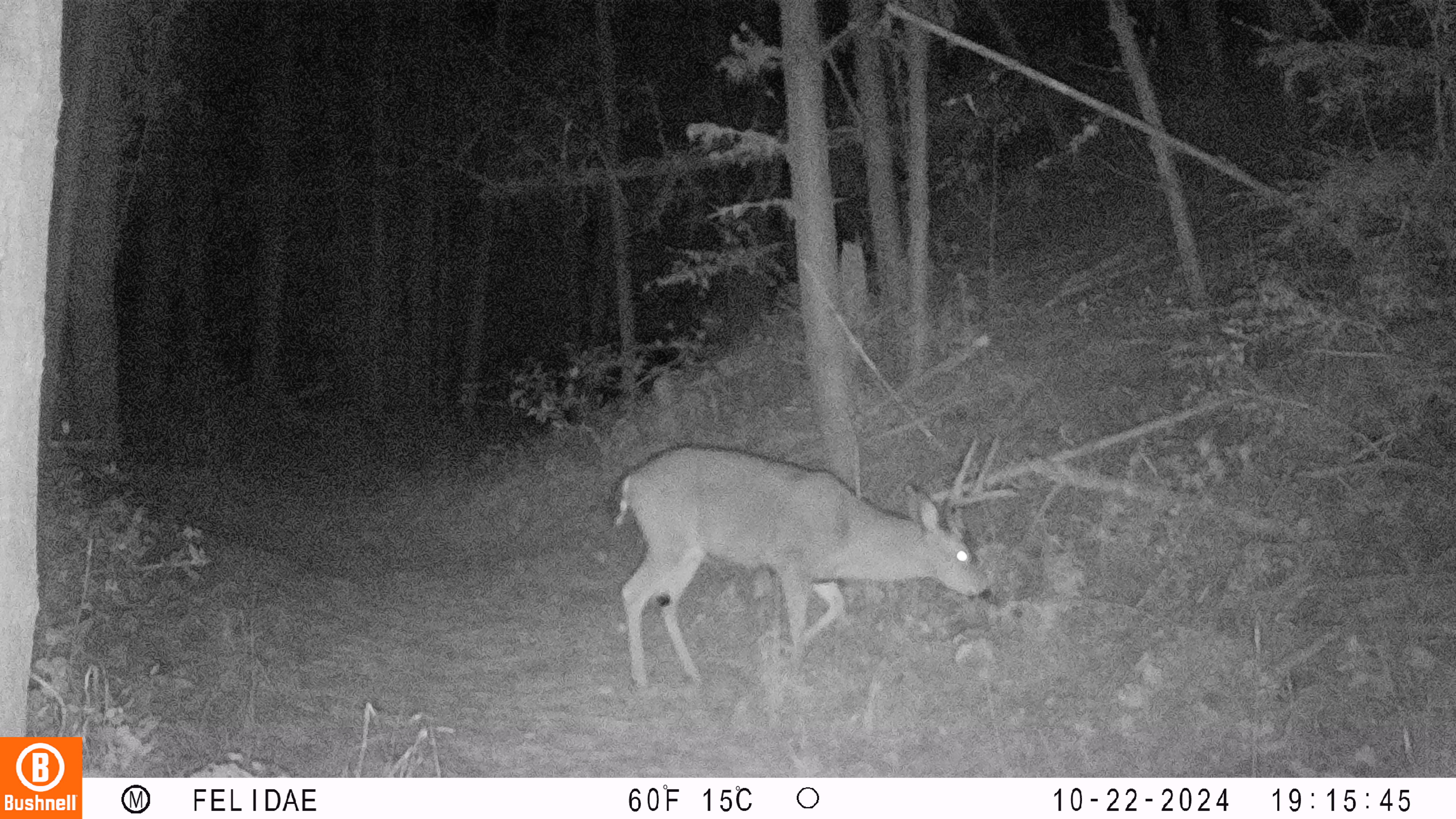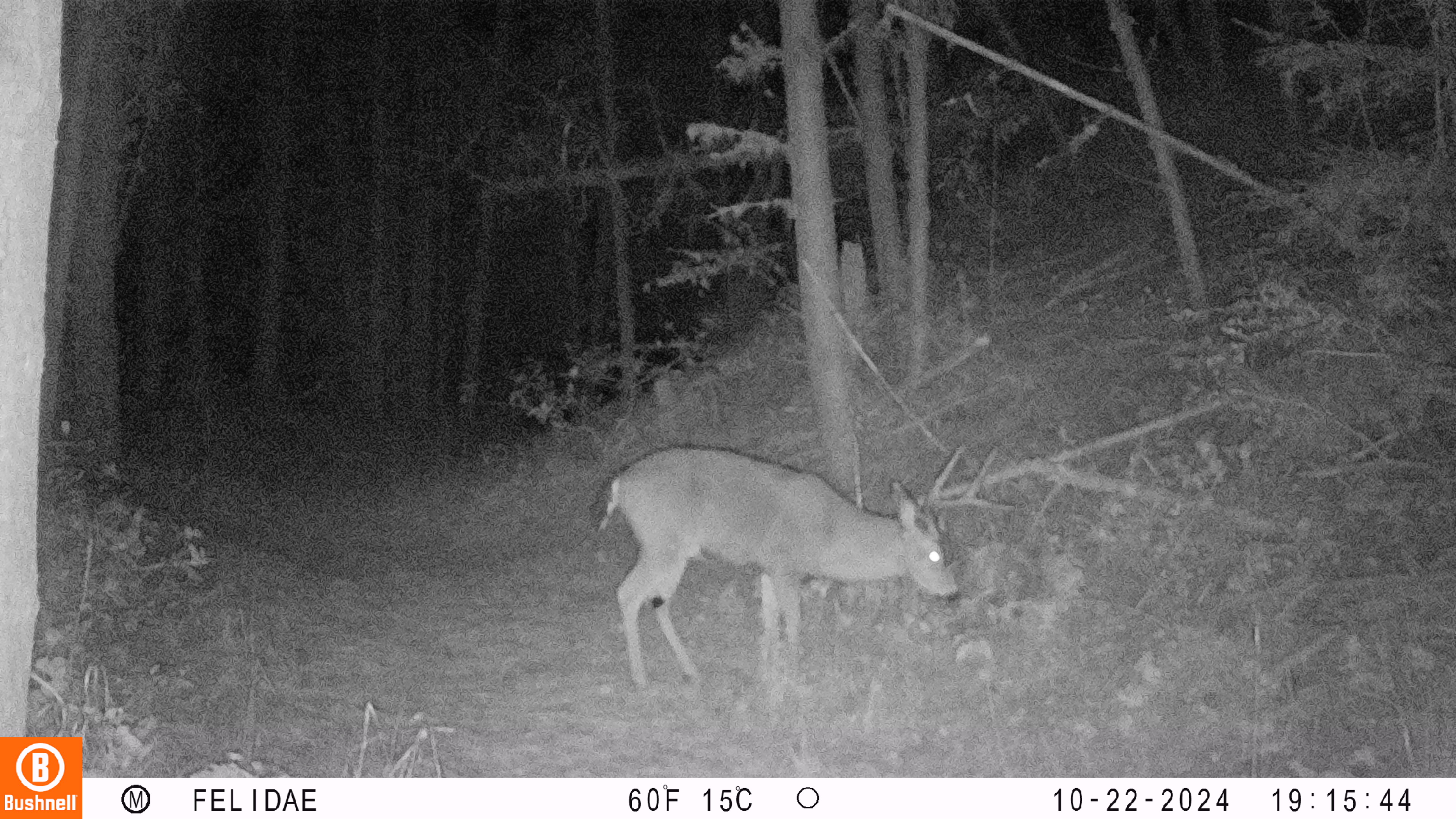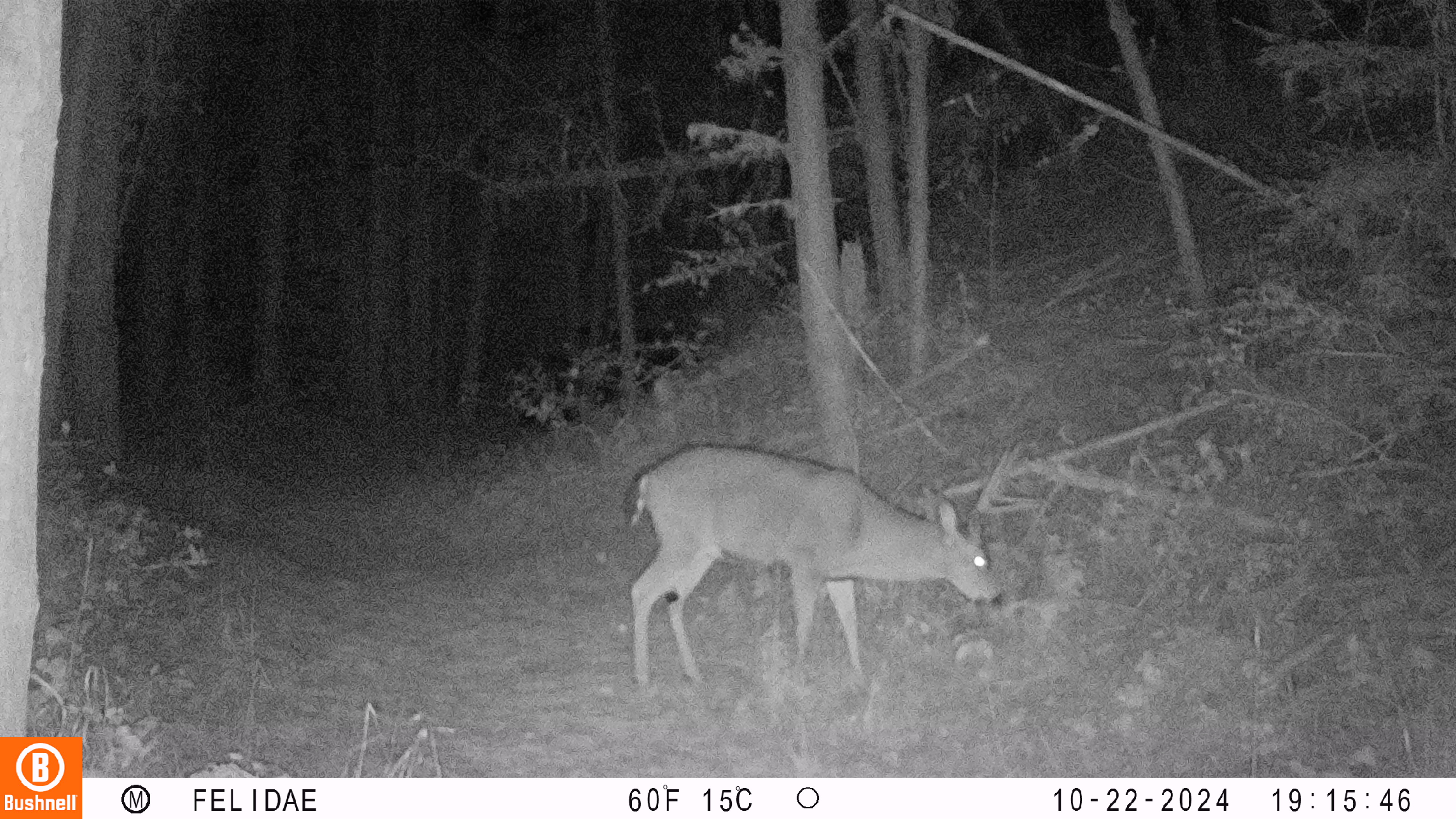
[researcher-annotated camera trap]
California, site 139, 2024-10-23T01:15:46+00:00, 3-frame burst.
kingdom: Animalia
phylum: Chordata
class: Mammalia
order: Artiodactyla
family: Cervidae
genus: Odocoileus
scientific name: Odocoileus hemionus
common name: mule deer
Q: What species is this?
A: Mule deer (Odocoileus hemionus).